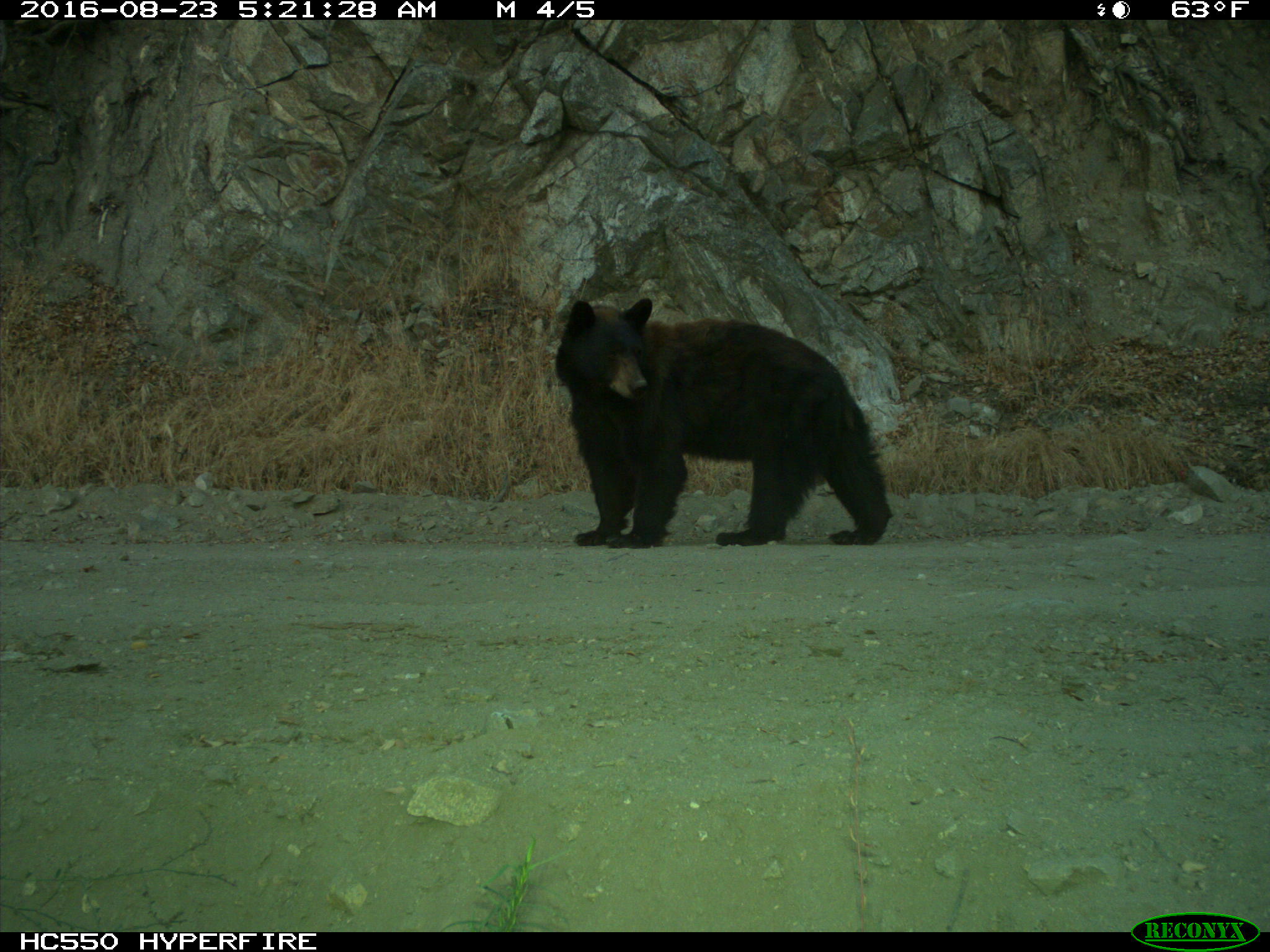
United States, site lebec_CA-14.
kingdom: Animalia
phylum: Chordata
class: Mammalia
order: Carnivora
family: Ursidae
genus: Ursus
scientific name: Ursus americanus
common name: american black bear